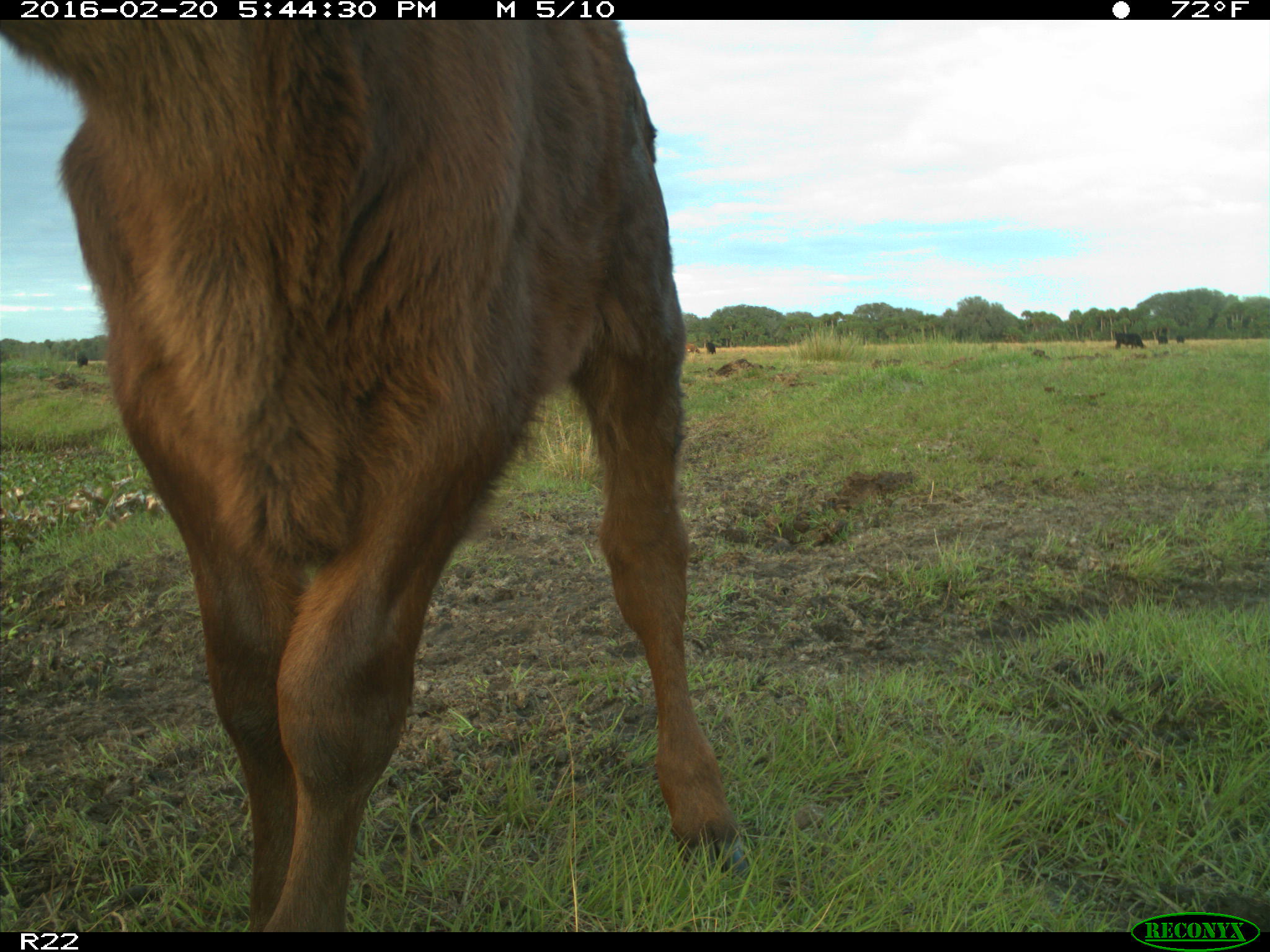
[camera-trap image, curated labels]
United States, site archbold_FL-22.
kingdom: Animalia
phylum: Chordata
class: Mammalia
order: Artiodactyla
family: Bovidae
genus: Bos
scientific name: Bos taurus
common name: domestic cow